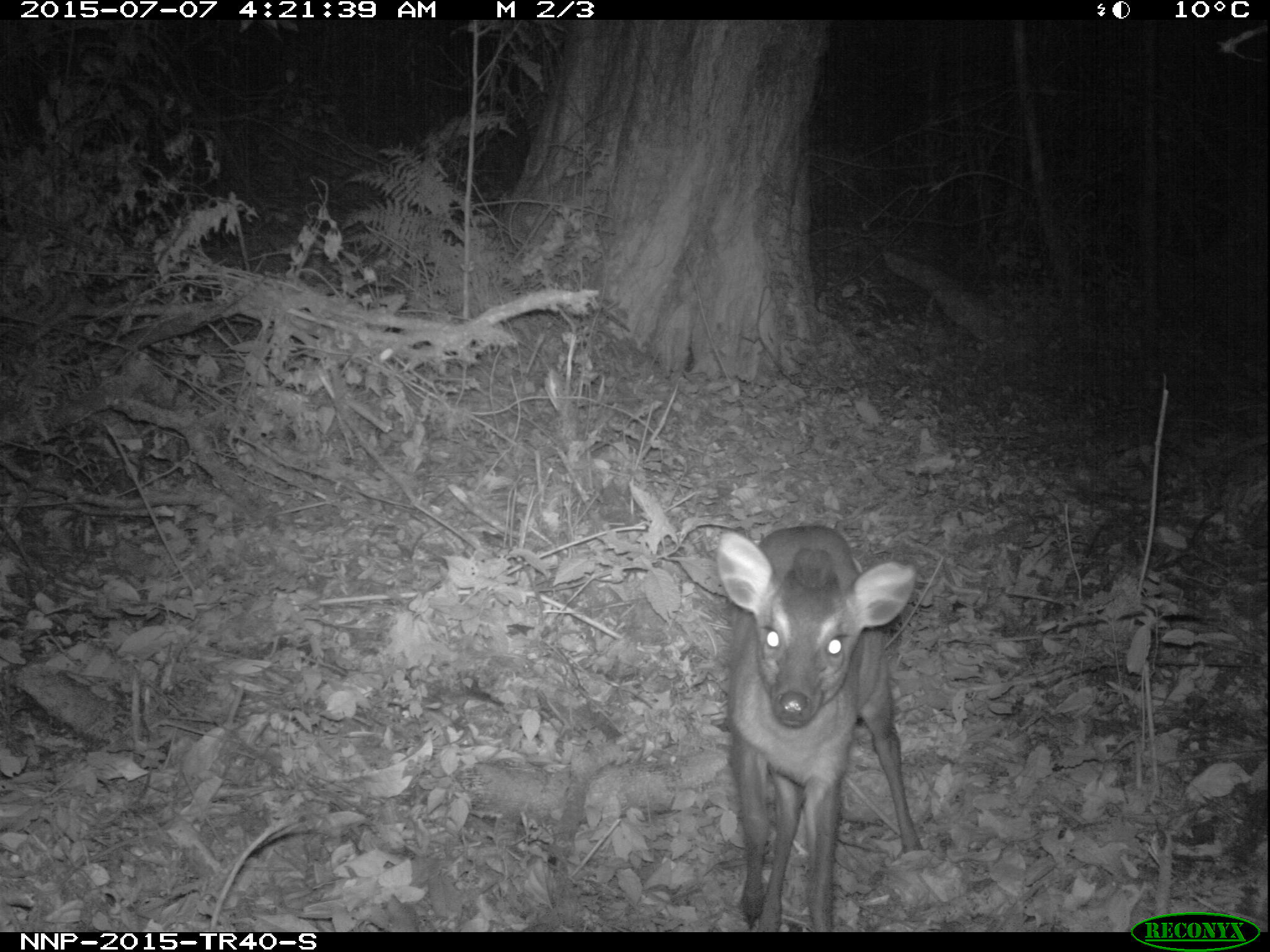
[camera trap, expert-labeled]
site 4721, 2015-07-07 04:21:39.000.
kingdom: Animalia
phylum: Chordata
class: Mammalia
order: Artiodactyla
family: Bovidae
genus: Cephalophus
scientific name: Cephalophus nigrifrons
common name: black-fronted duiker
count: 1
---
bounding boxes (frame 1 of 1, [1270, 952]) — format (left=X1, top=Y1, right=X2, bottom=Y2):
cephalophus nigrifrons: (left=715, top=524, right=924, bottom=932)